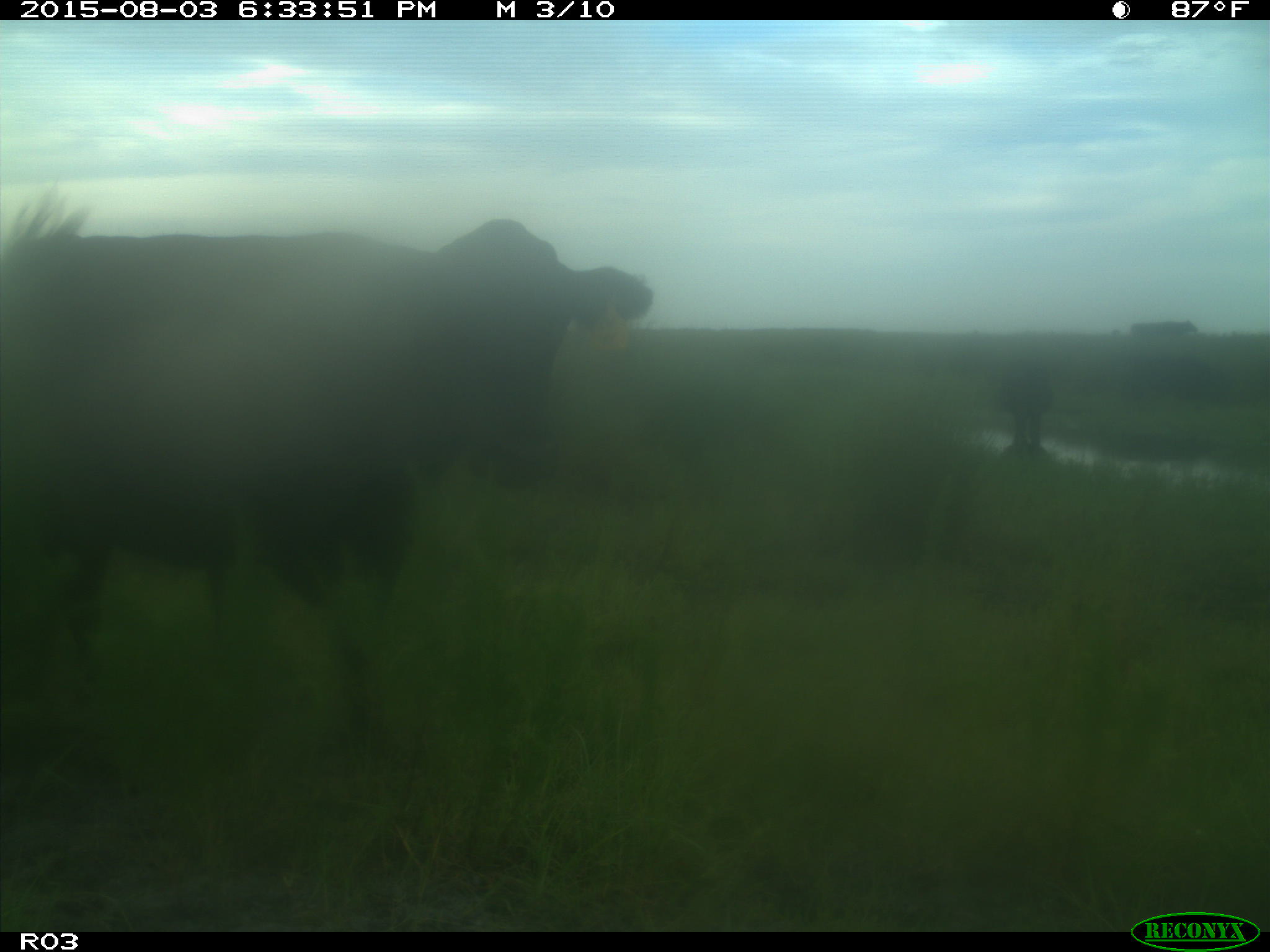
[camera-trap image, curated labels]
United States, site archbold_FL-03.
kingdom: Animalia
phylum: Chordata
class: Mammalia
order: Artiodactyla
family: Bovidae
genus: Bos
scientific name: Bos taurus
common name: domestic cow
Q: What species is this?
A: Bos taurus (domestic cow).